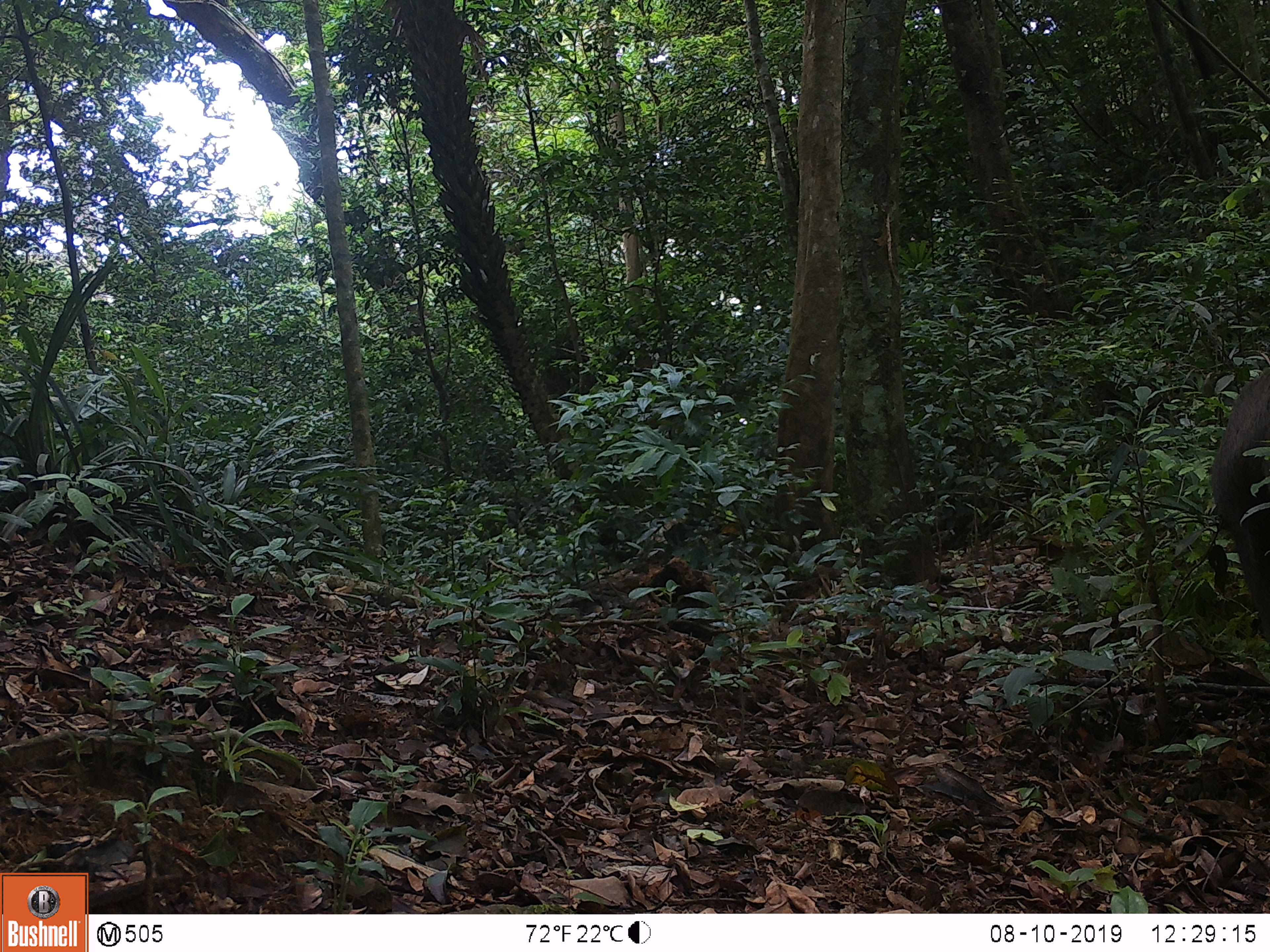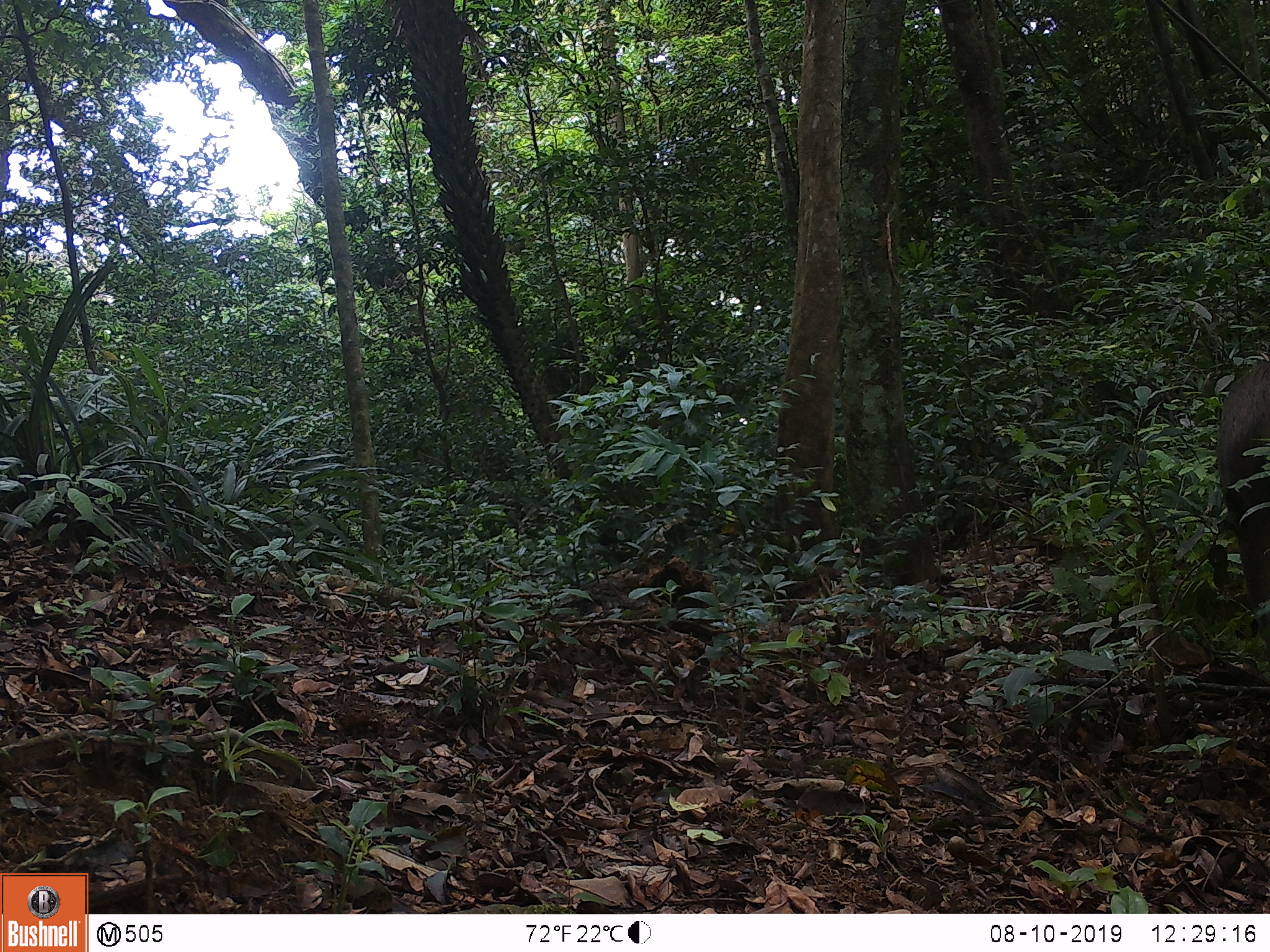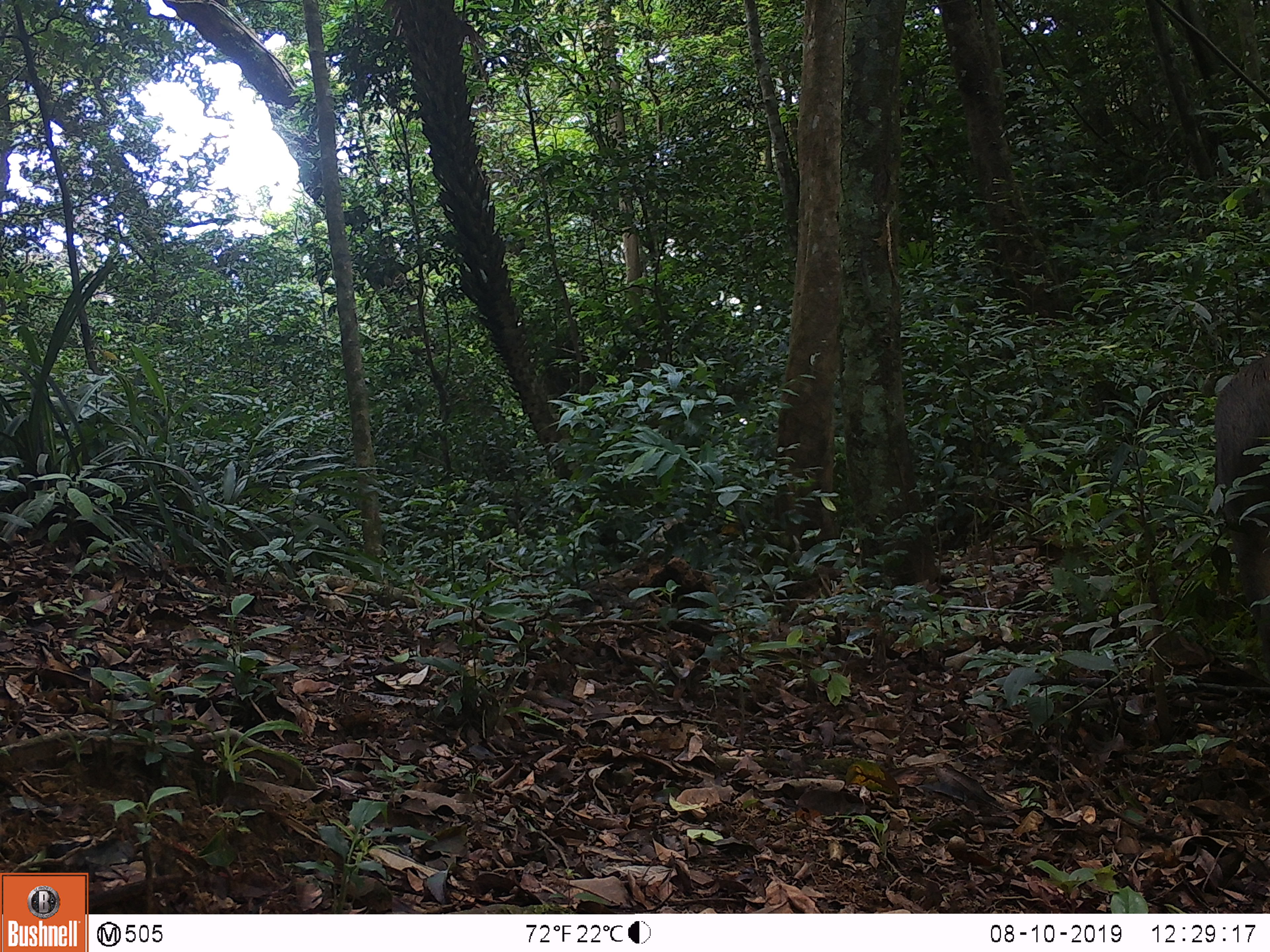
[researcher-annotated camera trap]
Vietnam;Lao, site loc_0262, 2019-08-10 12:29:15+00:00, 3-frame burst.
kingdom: Animalia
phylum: Chordata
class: Mammalia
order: Artiodactyla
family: Suidae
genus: Sus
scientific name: Sus scrofa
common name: eurasian wild pig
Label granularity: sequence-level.